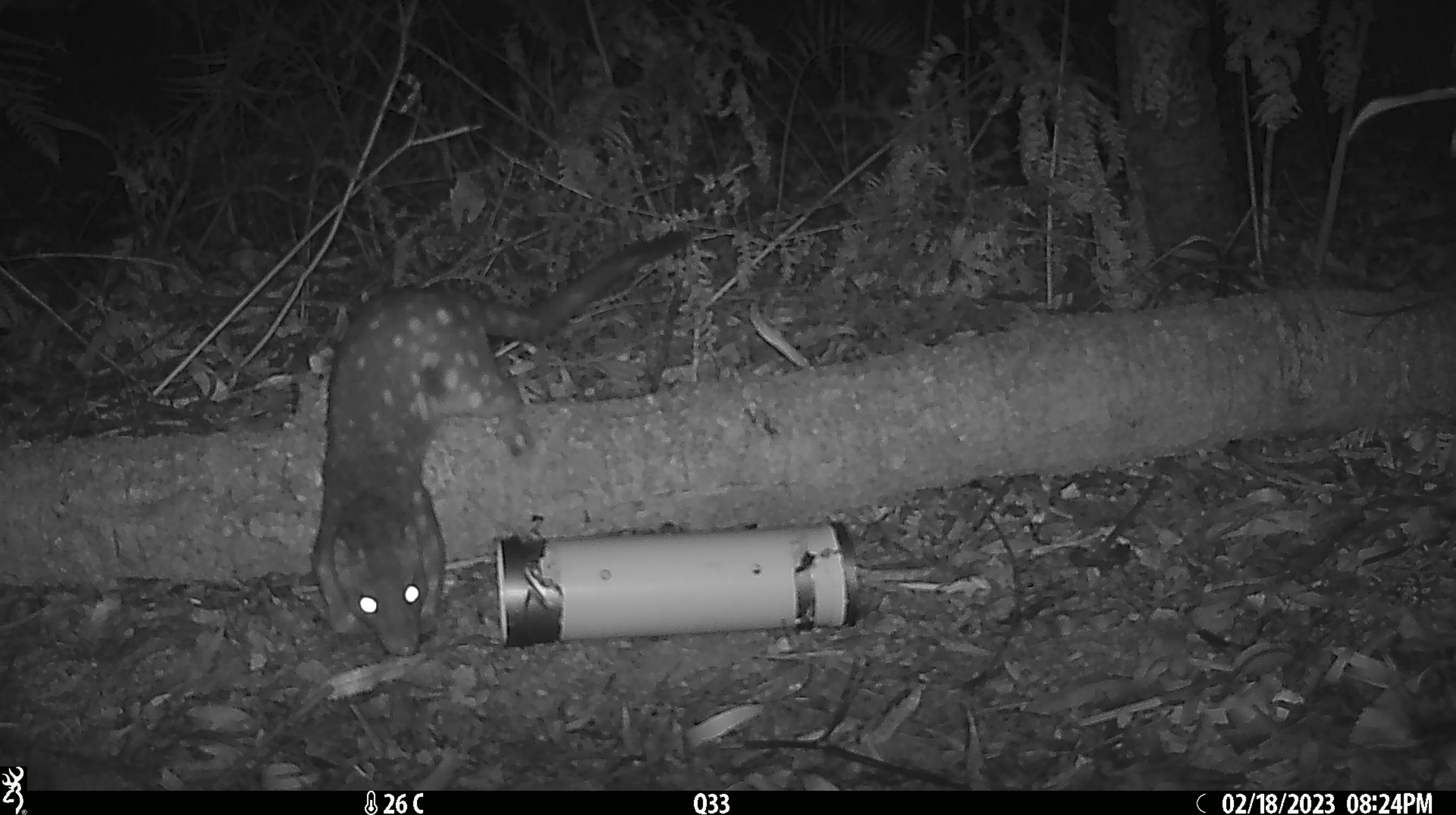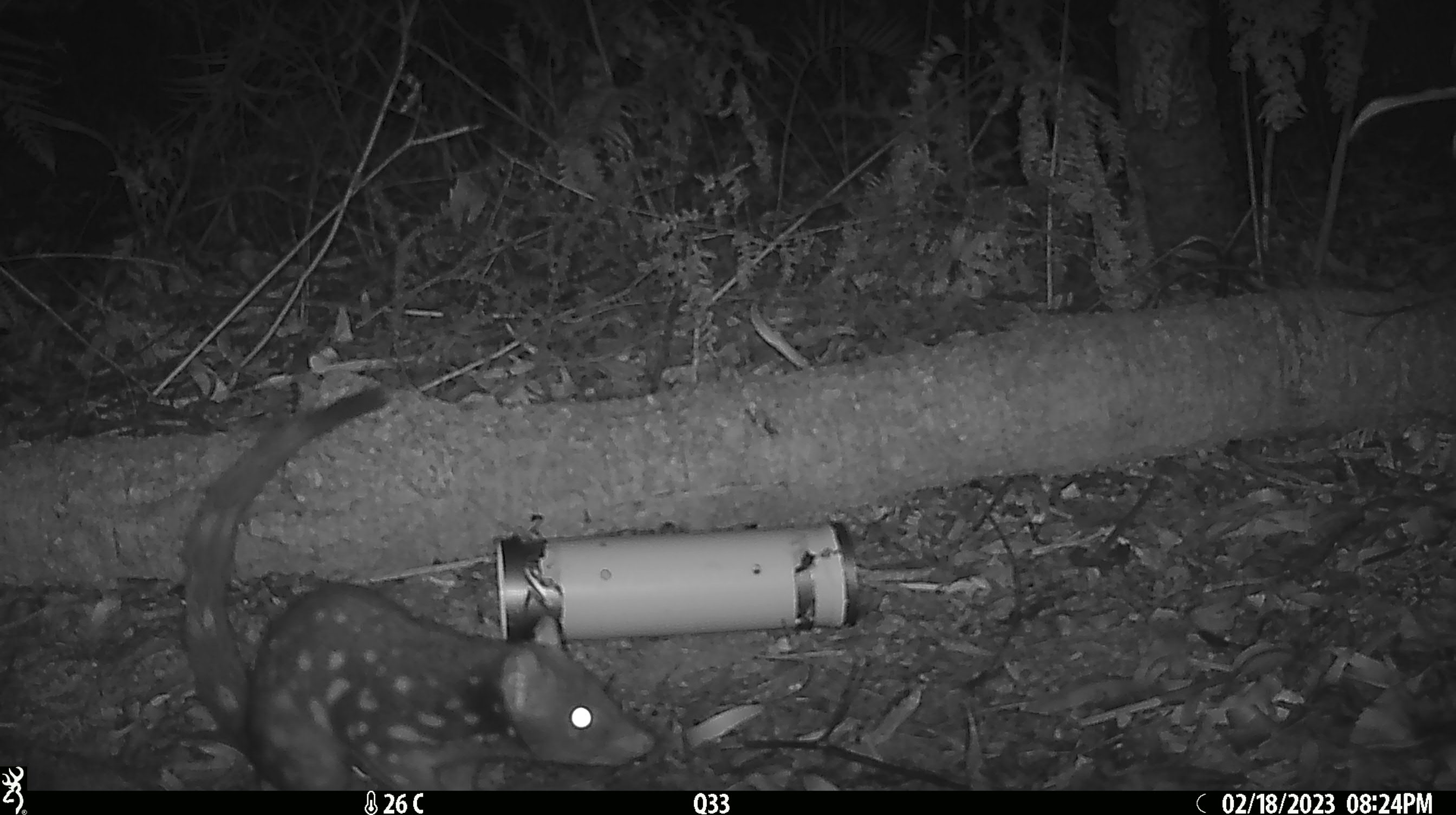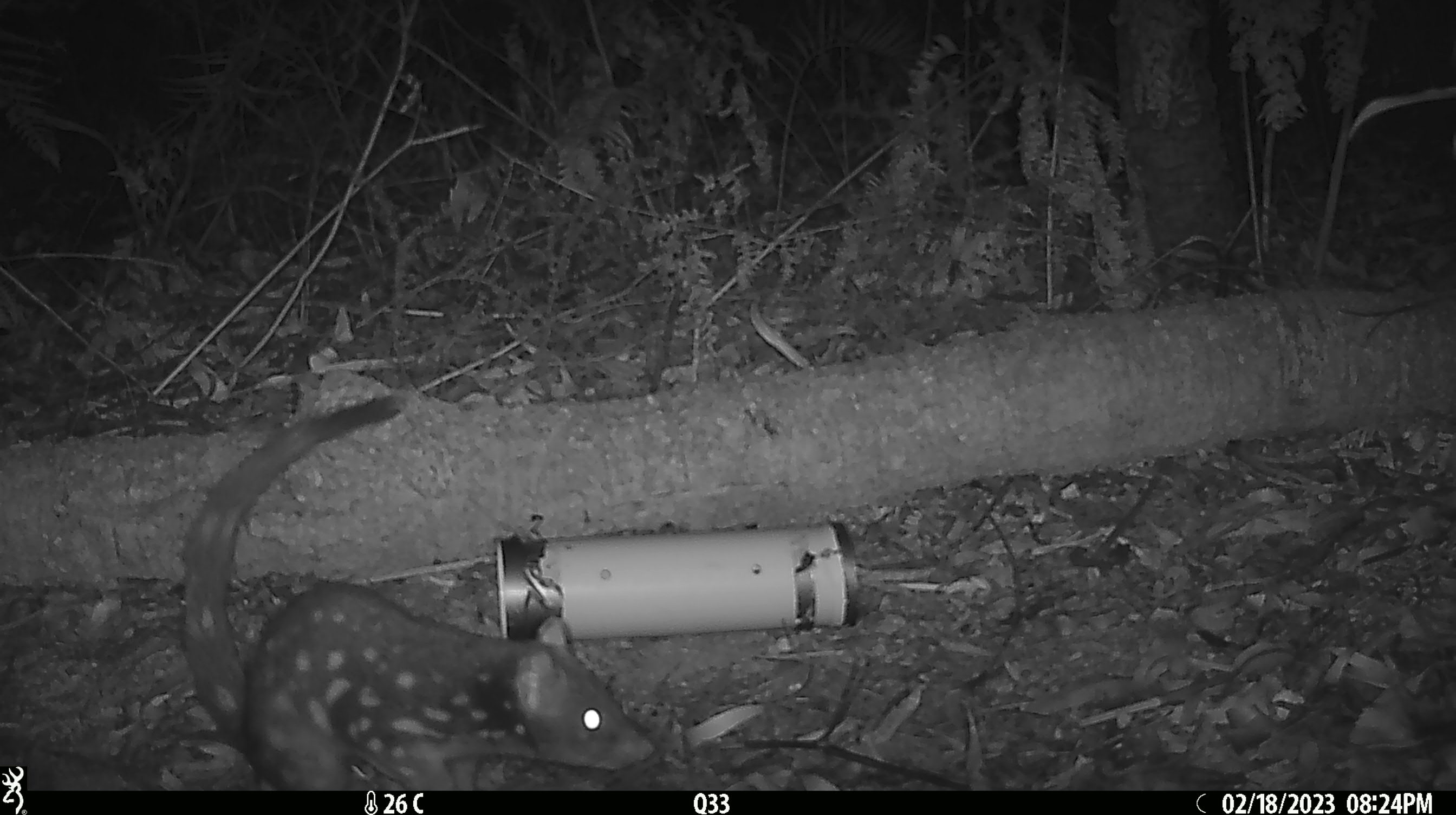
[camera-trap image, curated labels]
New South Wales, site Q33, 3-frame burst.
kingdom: Animalia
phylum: Chordata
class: Mammalia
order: Dasyuromorphia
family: Dasyuridae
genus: Dasyurus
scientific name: Dasyurus maculatus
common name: spotted-tailed quoll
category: quoll